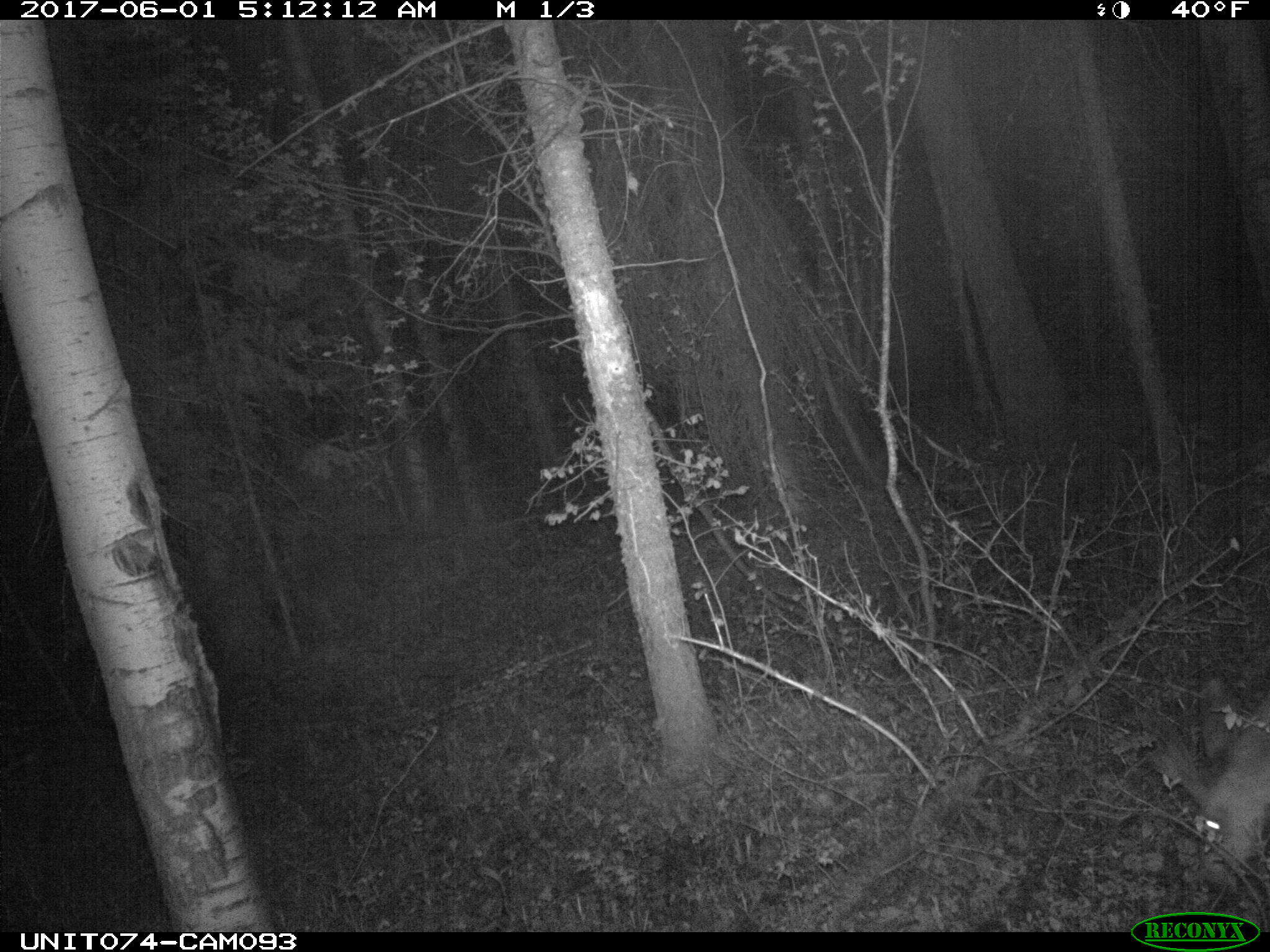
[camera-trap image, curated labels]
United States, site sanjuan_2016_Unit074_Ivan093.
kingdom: Animalia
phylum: Chordata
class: Mammalia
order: Artiodactyla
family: Cervidae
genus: Odocoileus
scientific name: Odocoileus hemionus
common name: mule deer